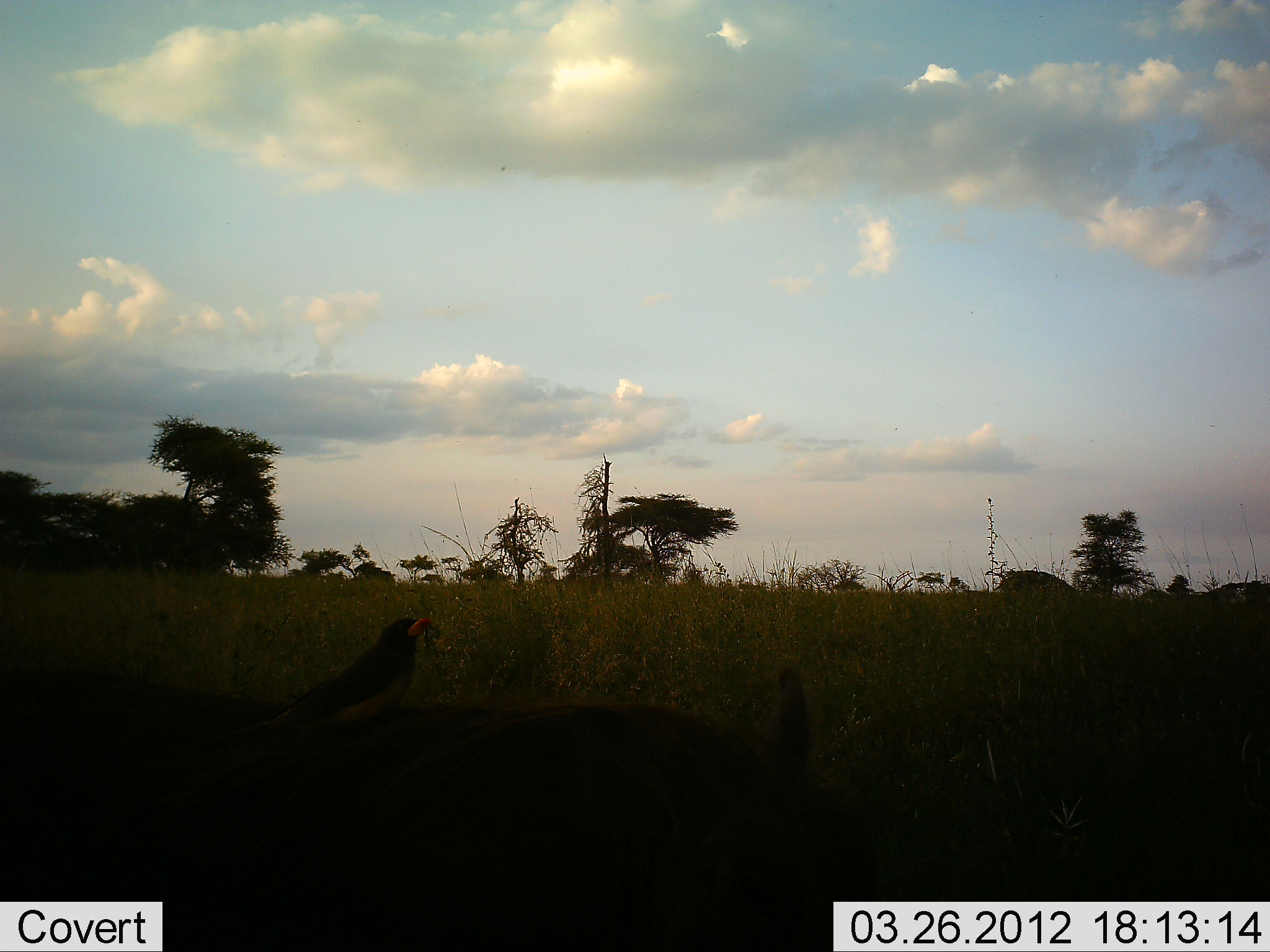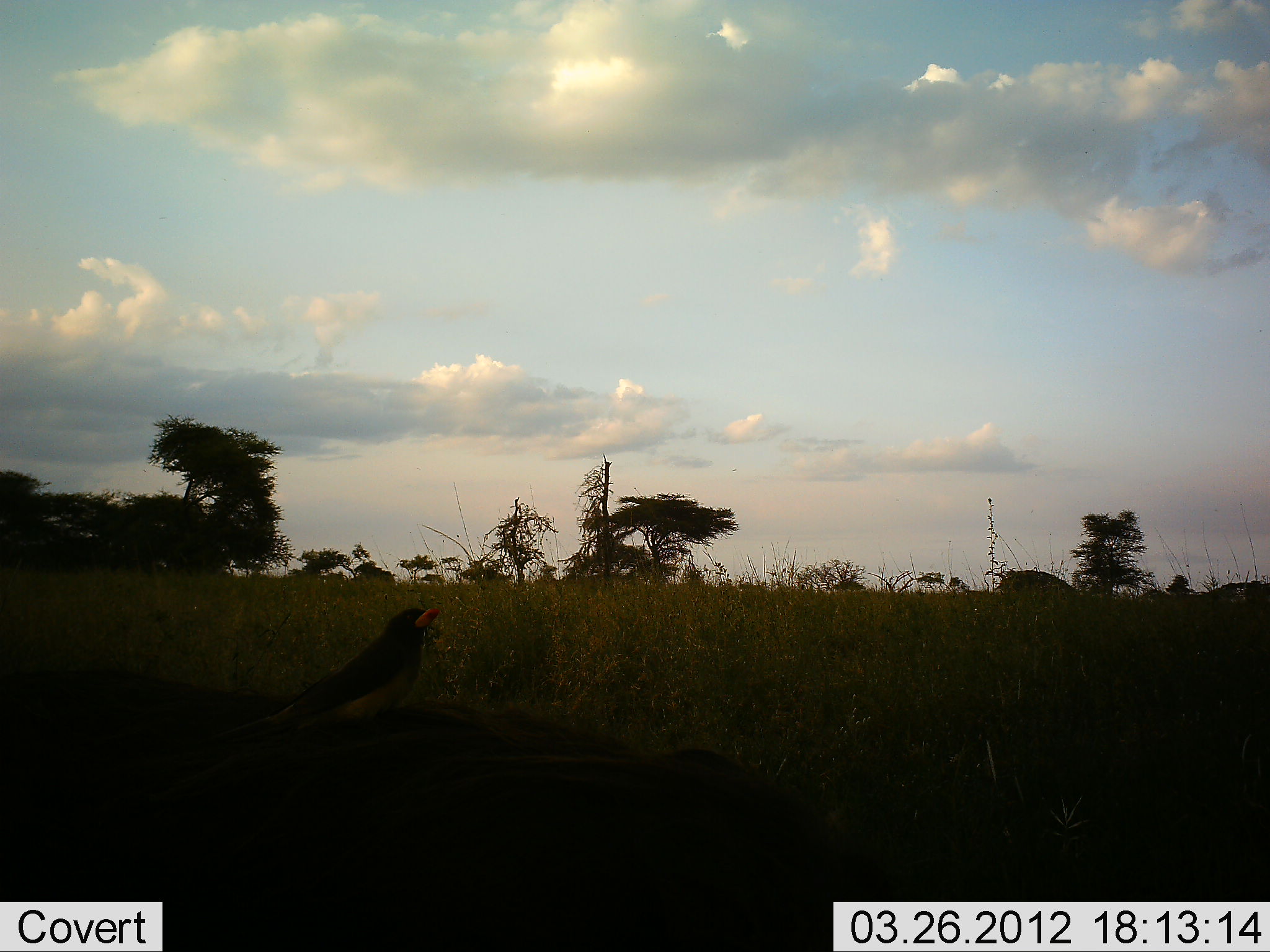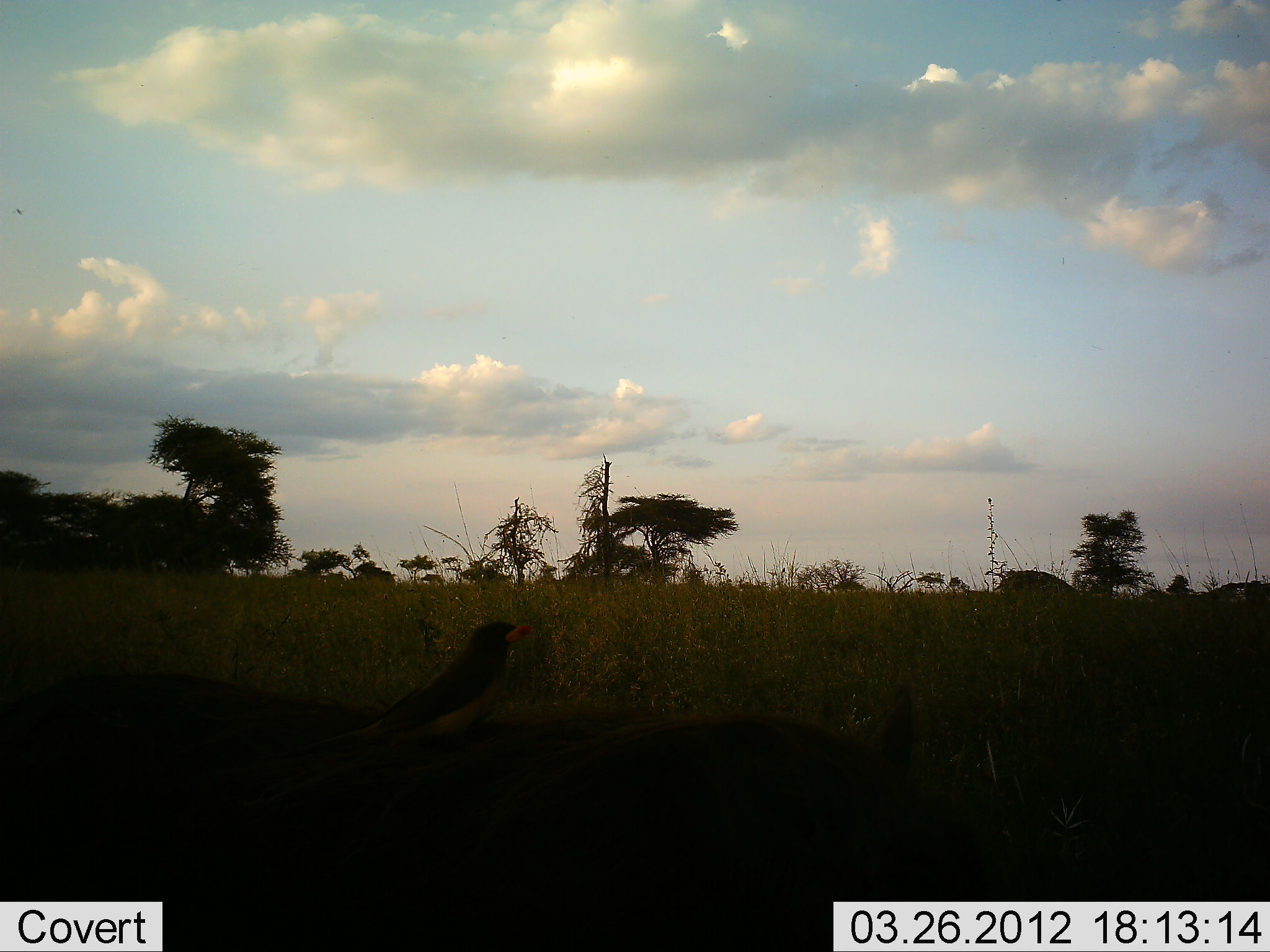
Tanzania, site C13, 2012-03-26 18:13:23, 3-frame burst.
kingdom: Animalia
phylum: Chordata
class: Aves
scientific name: Aves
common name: bird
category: otherbird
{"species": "otherbird (bird) (Aves)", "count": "1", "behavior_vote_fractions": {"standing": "72%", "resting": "16%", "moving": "4%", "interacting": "8%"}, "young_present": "0%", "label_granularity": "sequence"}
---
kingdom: Animalia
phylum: Chordata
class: Mammalia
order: Artiodactyla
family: Suidae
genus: Phacochoerus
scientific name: Phacochoerus africanus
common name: warthog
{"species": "warthog (Phacochoerus africanus)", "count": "1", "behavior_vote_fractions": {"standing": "71%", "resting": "7%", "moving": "21%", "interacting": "0%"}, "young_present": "0%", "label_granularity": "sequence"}